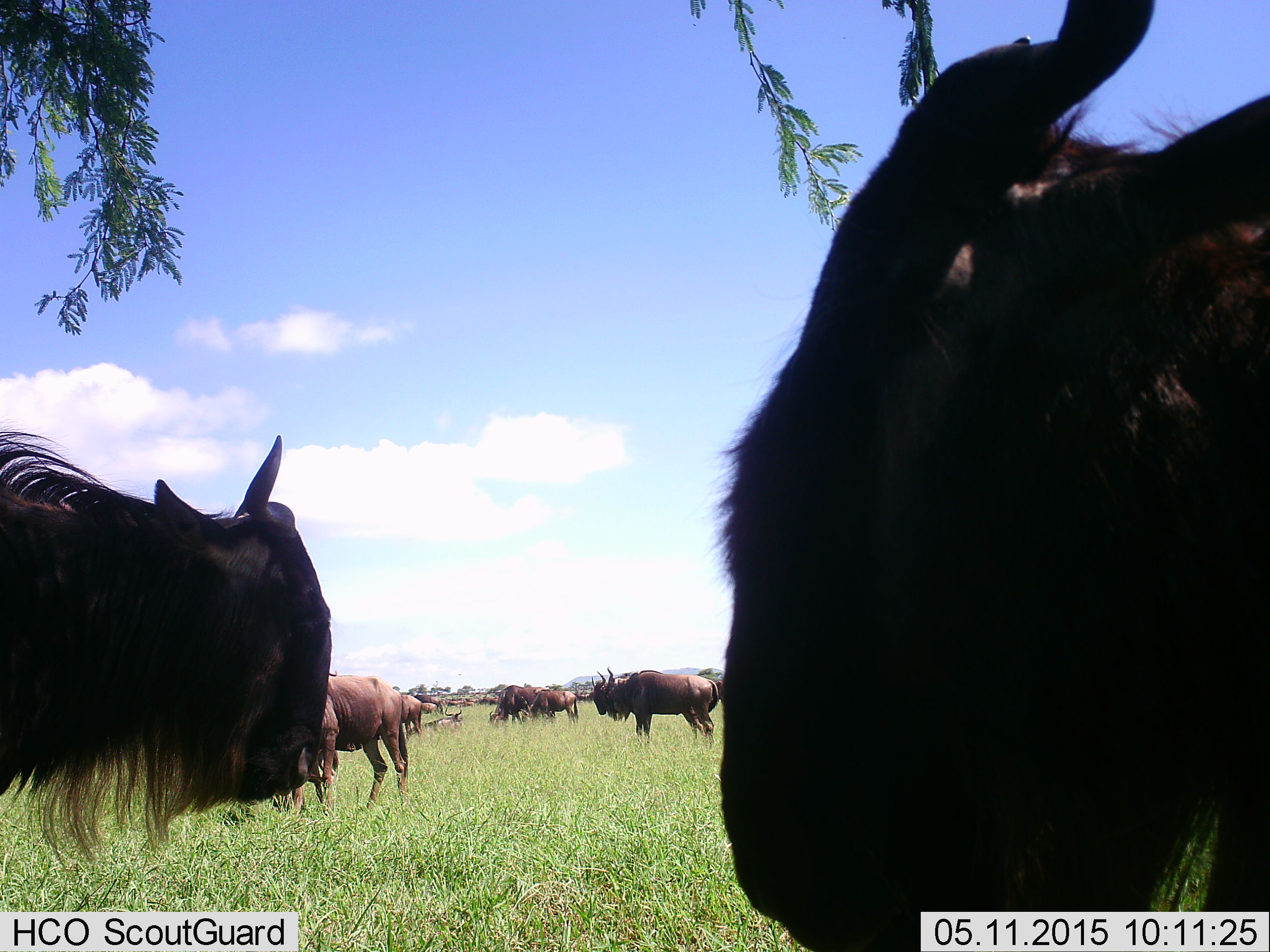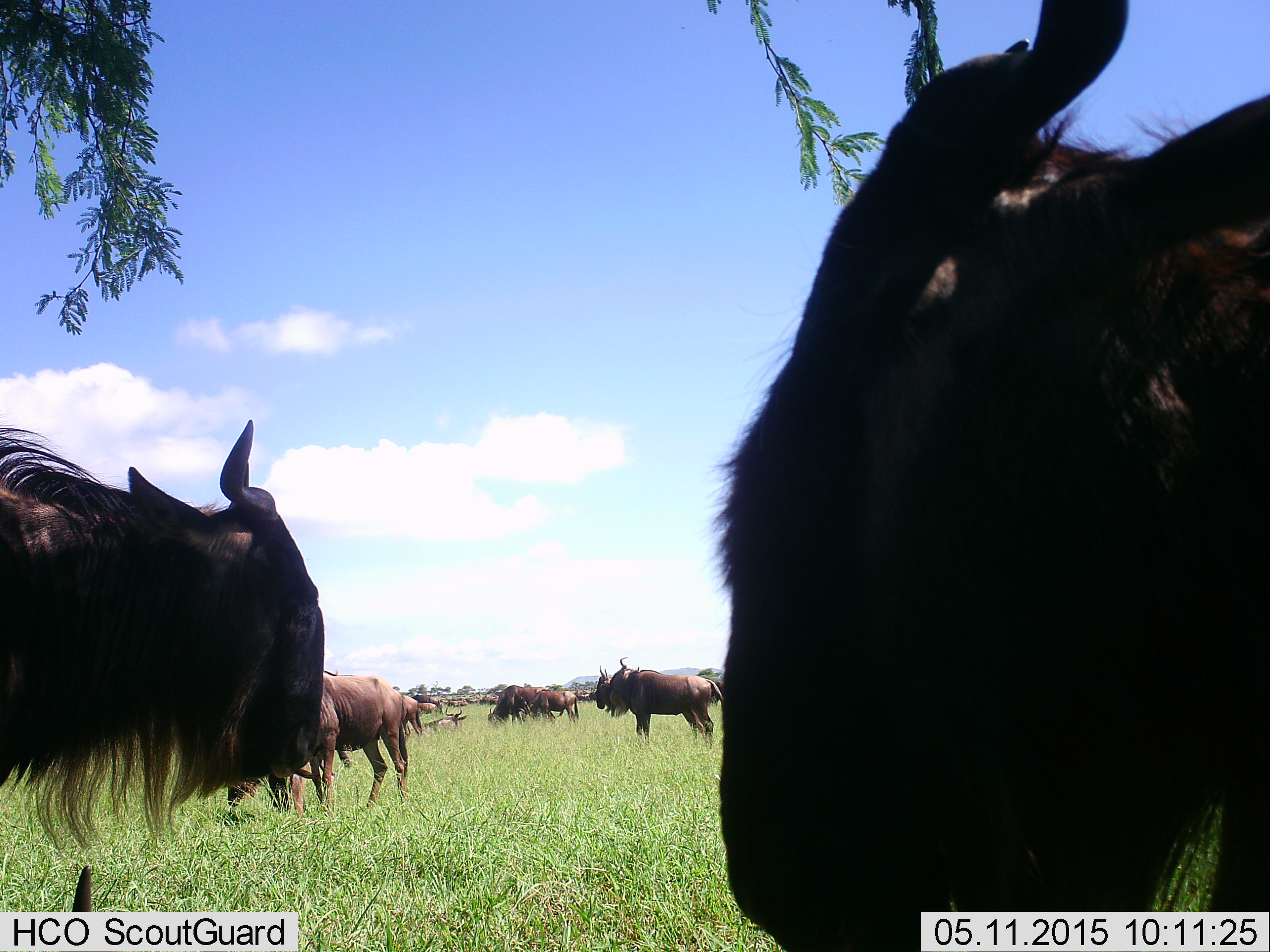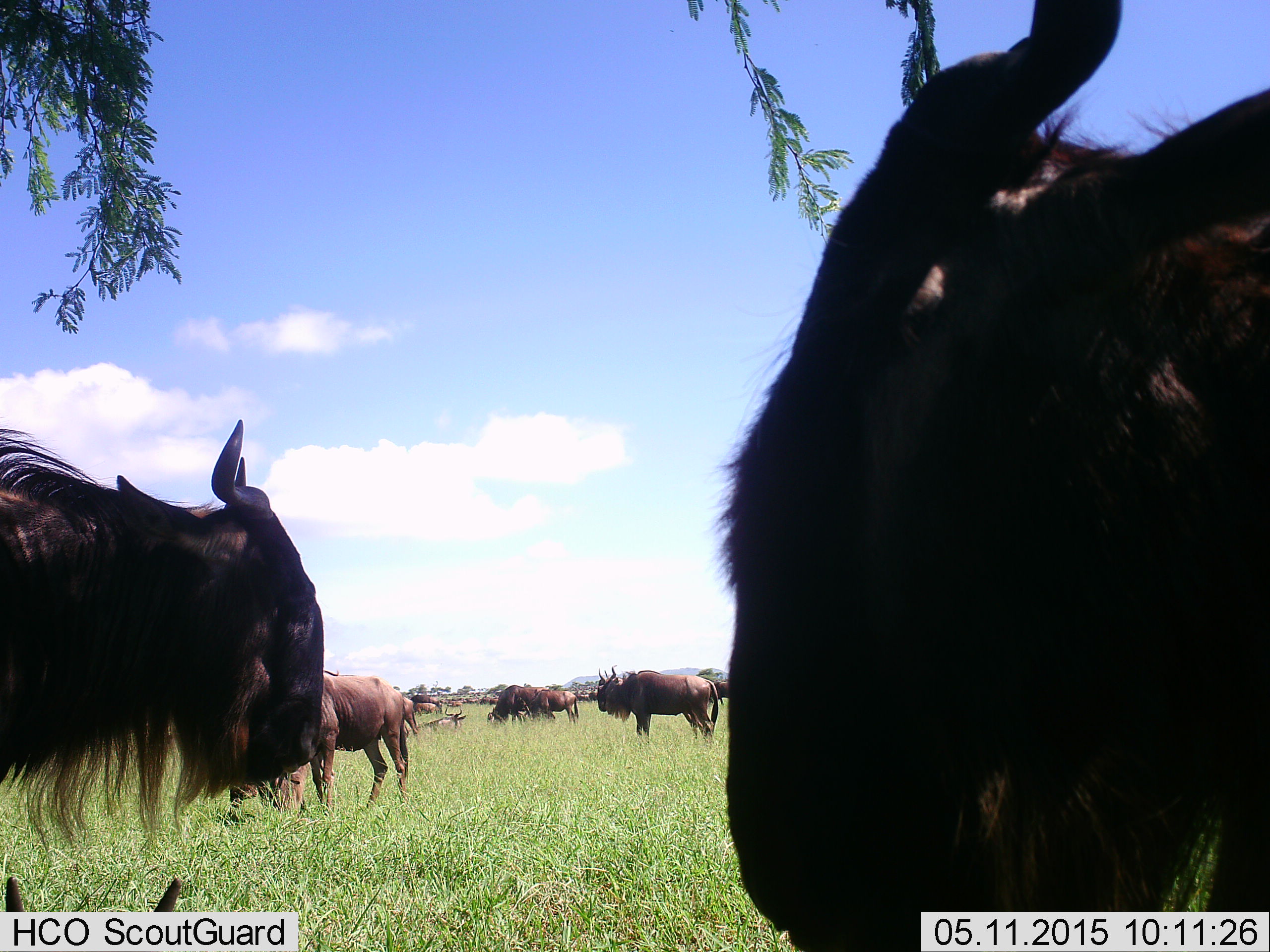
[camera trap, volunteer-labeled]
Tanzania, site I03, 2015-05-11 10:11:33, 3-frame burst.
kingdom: Animalia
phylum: Chordata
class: Mammalia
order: Artiodactyla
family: Bovidae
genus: Connochaetes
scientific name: Connochaetes taurinus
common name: blue wildebeest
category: wildebeest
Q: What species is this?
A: Wildebeest (blue wildebeest) (Connochaetes taurinus).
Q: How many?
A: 11-50.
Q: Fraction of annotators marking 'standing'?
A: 90%.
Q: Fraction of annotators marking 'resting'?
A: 30%.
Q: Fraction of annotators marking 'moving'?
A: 50%.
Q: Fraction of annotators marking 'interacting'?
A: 10%.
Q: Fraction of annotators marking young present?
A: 0%.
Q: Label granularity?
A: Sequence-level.